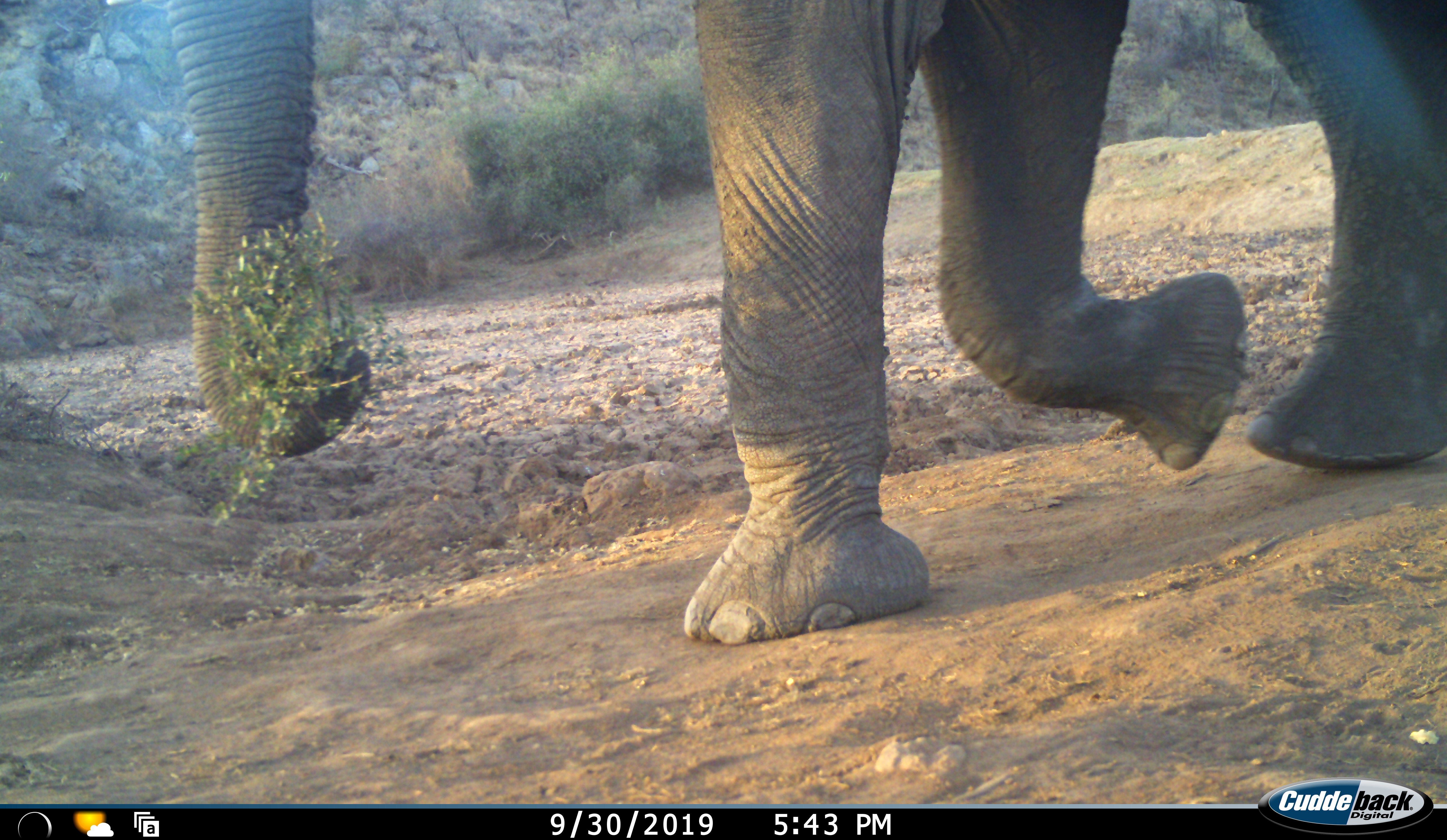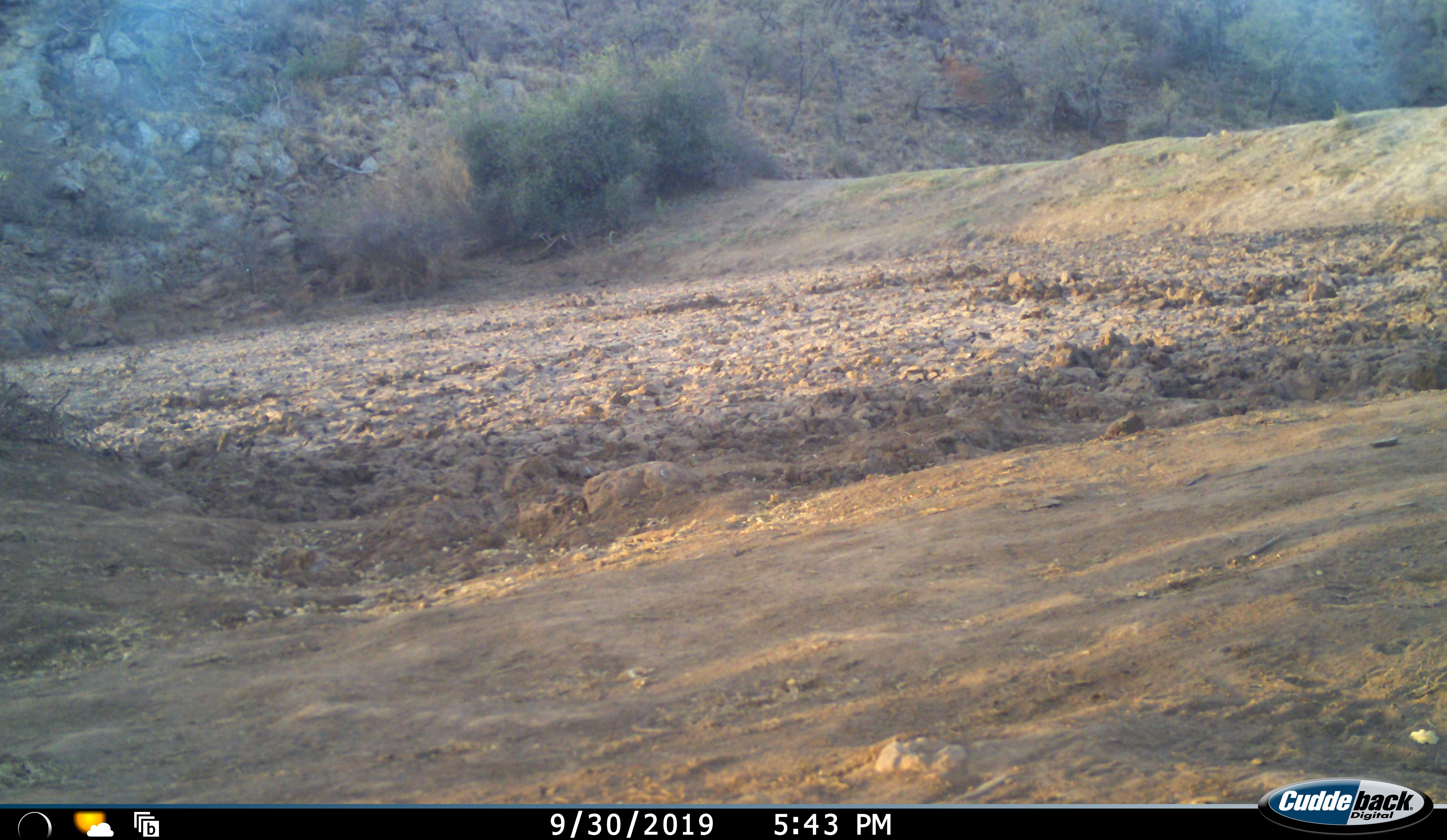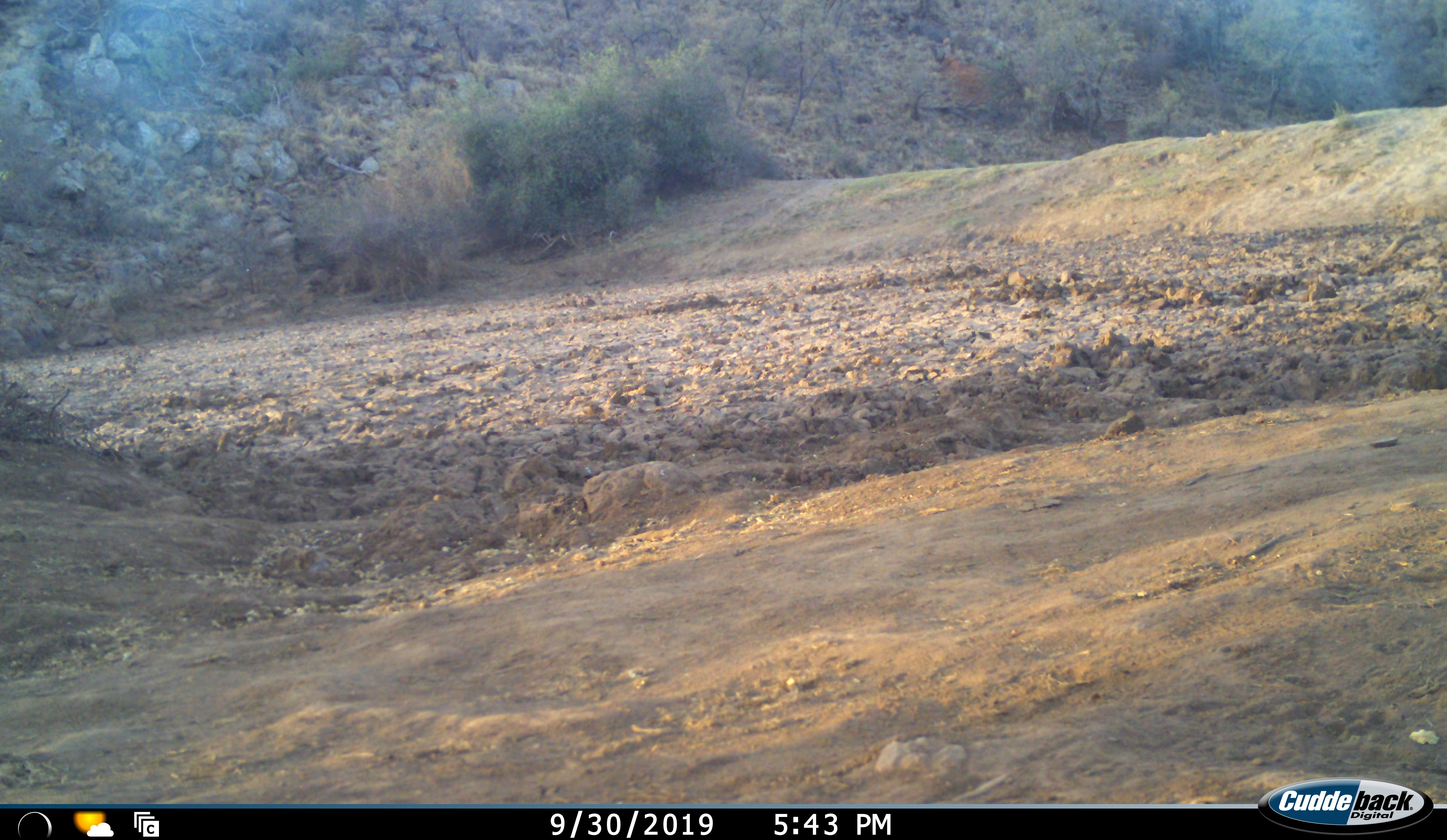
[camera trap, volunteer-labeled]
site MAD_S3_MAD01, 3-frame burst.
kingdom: Animalia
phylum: Chordata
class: Mammalia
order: Proboscidea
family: Elephantidae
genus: Loxodonta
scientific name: Loxodonta africana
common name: african bush elephant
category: elephant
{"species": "elephant (african bush elephant) (Loxodonta africana)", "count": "1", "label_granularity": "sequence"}